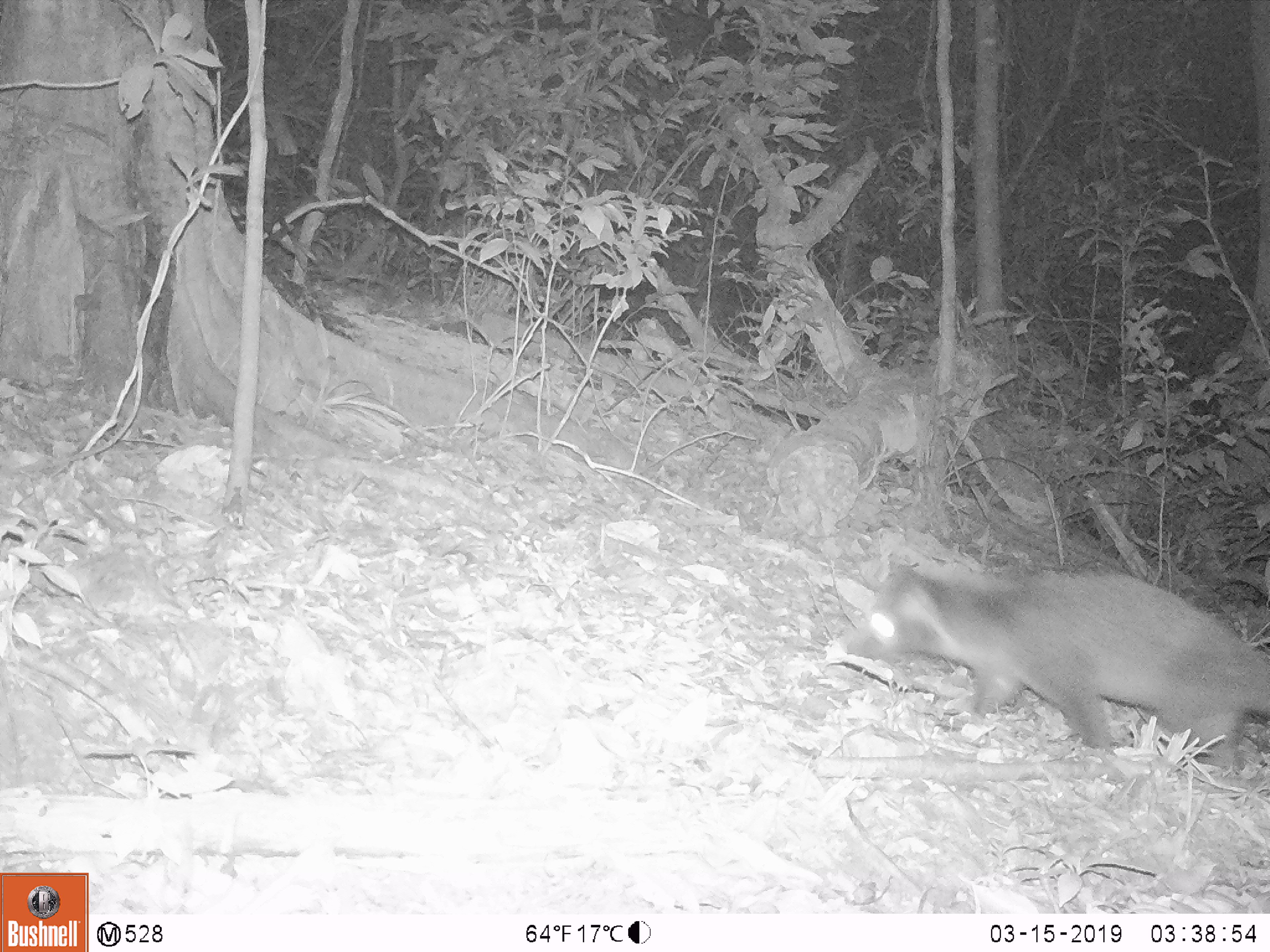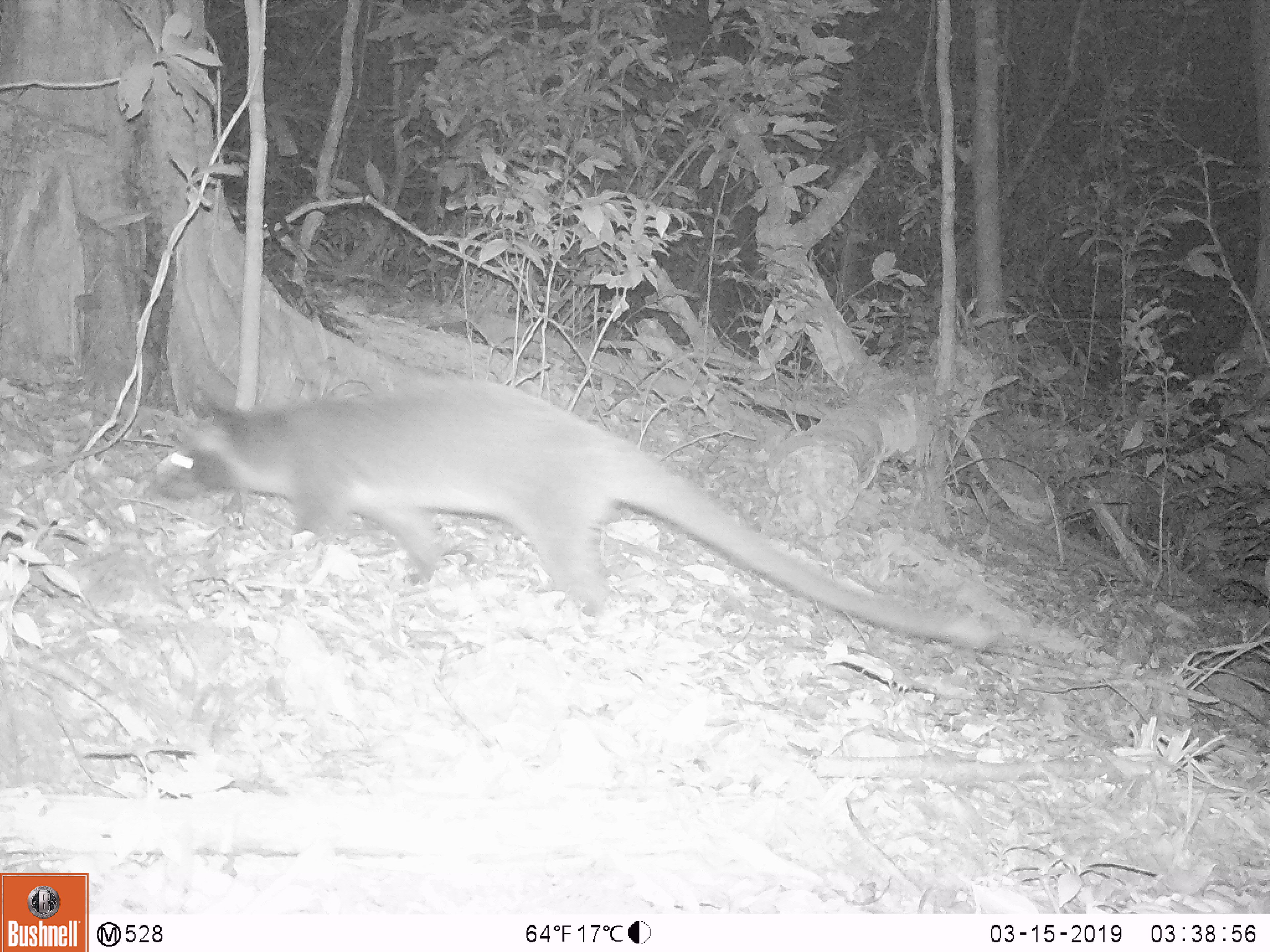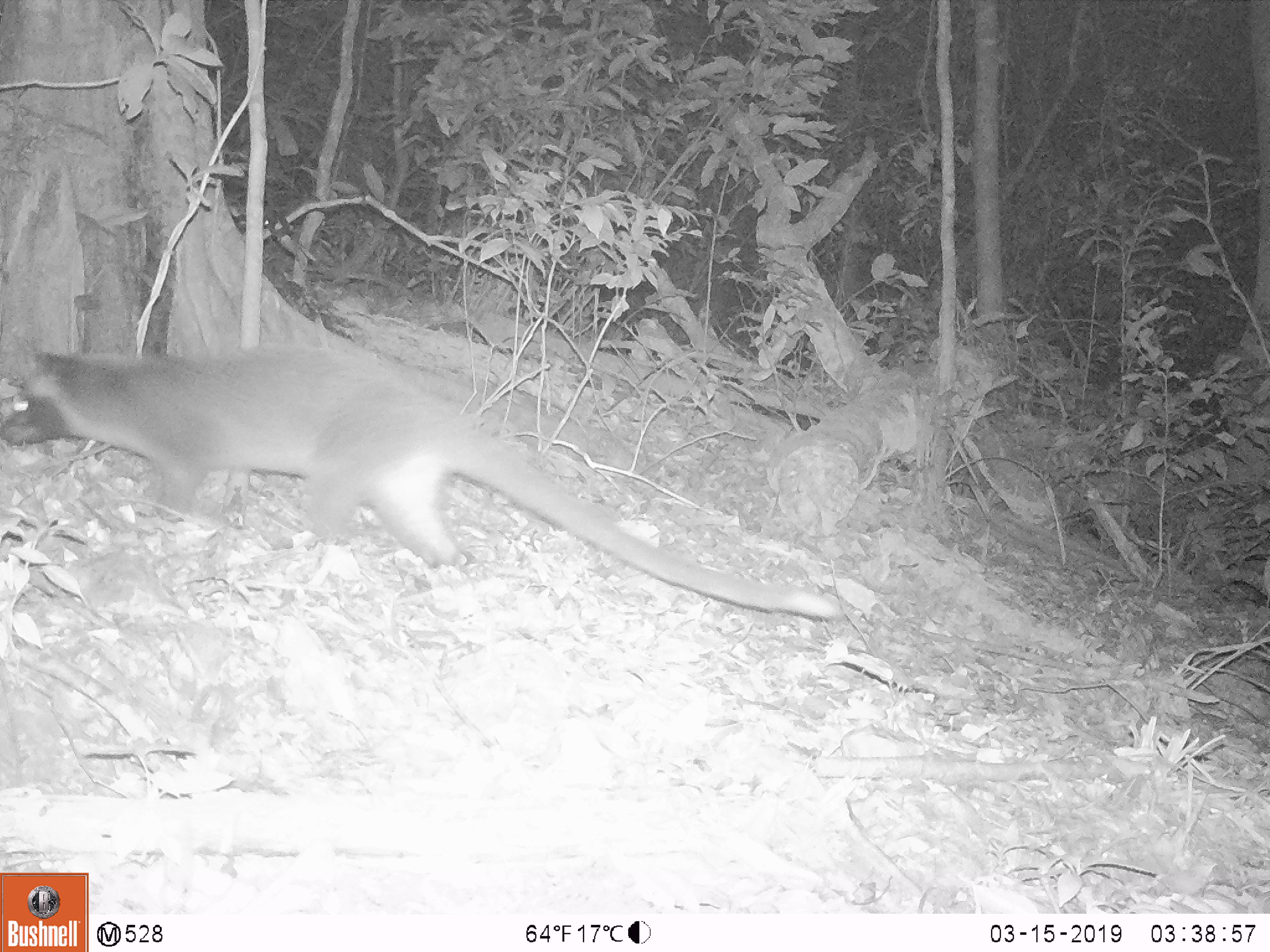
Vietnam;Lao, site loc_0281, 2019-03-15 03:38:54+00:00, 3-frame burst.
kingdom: Animalia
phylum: Chordata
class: Mammalia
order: Carnivora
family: Viverridae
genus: Paguma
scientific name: Paguma larvata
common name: masked palm civet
Masked palm civet (Paguma larvata). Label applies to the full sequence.